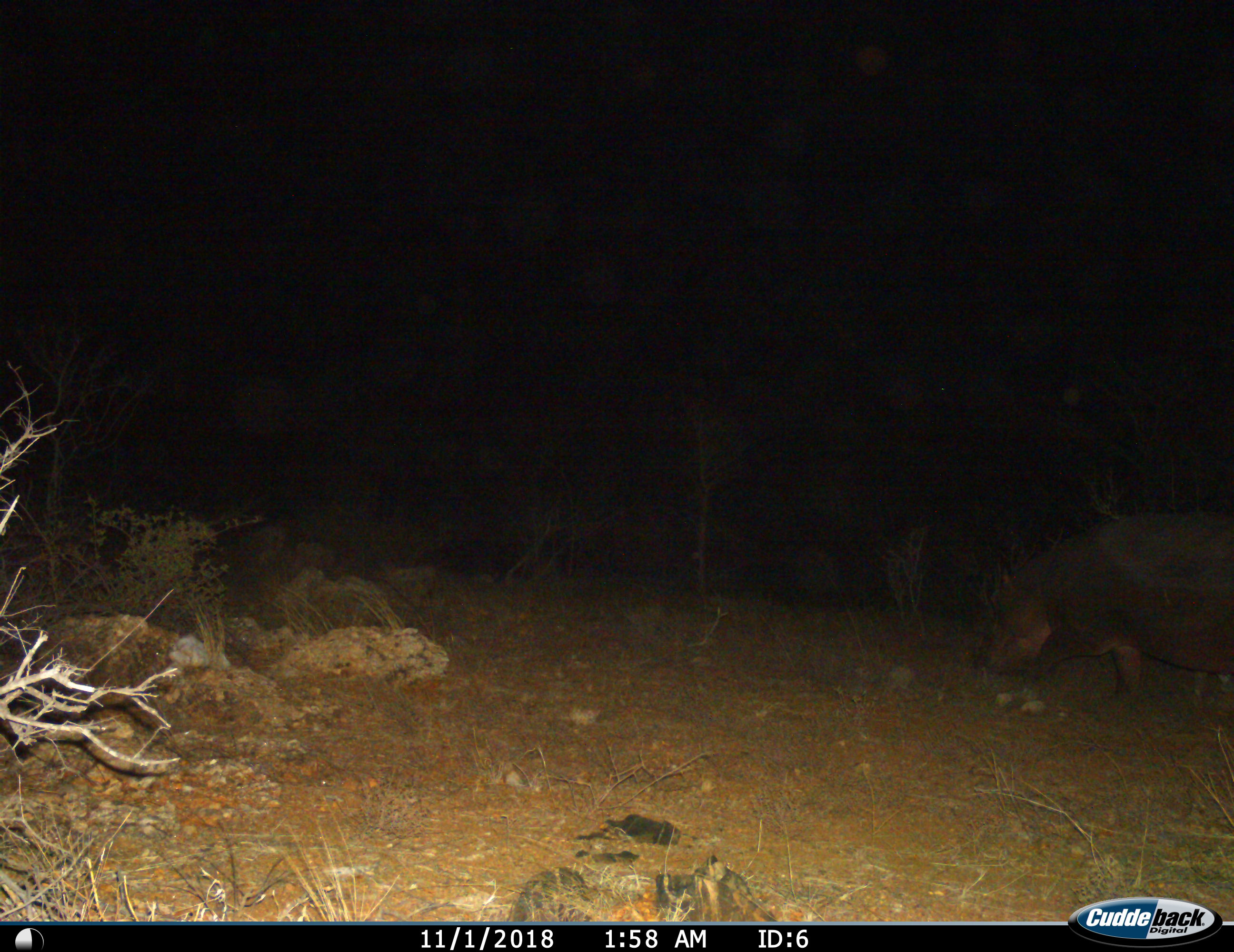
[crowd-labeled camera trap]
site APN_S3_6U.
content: unidentified animal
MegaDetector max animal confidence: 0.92